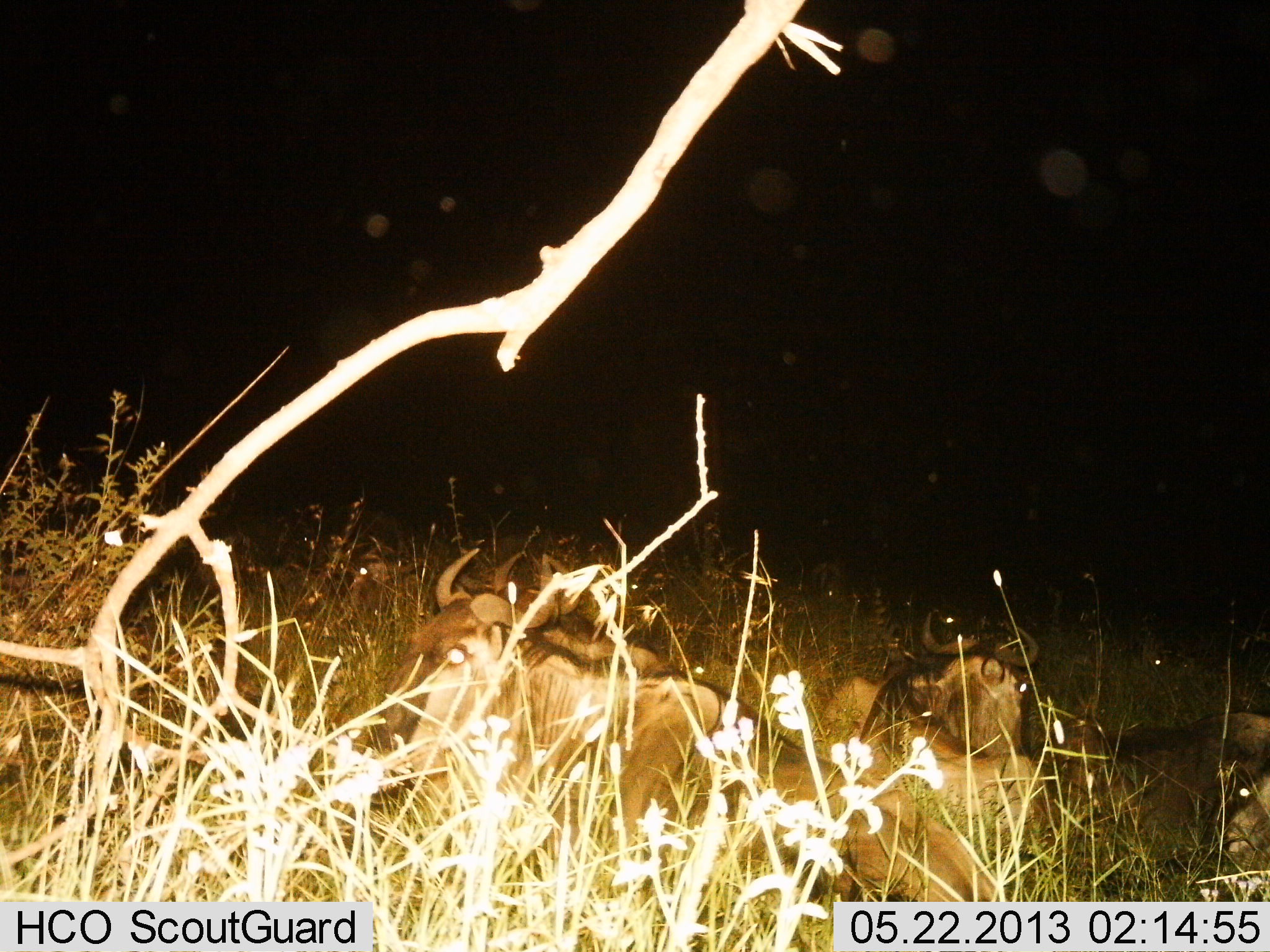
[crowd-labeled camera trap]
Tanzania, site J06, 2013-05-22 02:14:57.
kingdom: Animalia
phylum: Chordata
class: Mammalia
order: Artiodactyla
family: Bovidae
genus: Connochaetes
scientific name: Connochaetes taurinus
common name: blue wildebeest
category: wildebeest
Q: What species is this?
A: Wildebeest (blue wildebeest) (Connochaetes taurinus).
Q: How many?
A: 4.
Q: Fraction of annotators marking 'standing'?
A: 12%.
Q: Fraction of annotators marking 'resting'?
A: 88%.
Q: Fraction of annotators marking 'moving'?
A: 6%.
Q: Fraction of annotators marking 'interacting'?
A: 0%.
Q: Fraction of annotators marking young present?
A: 0%.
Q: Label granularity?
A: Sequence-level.